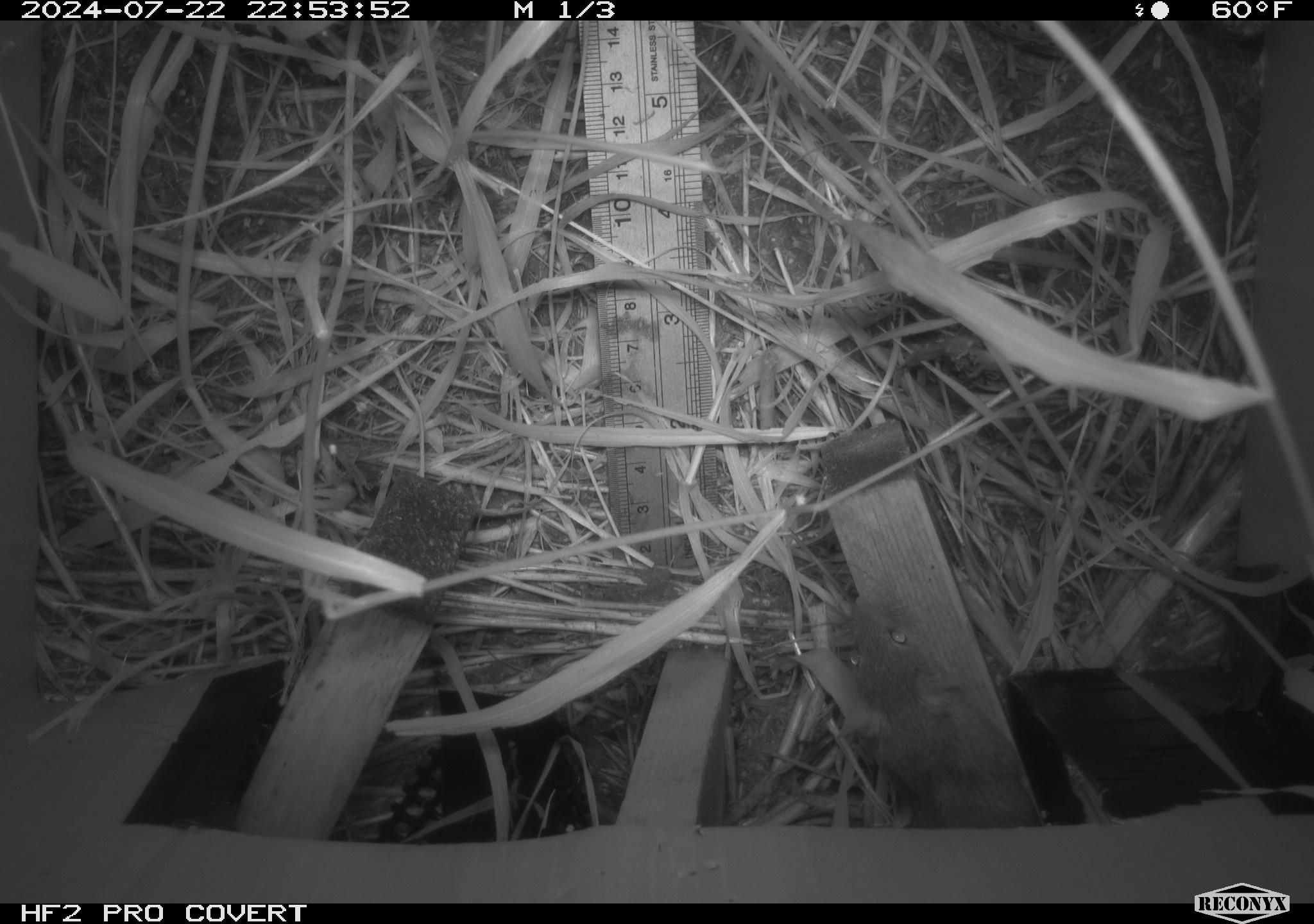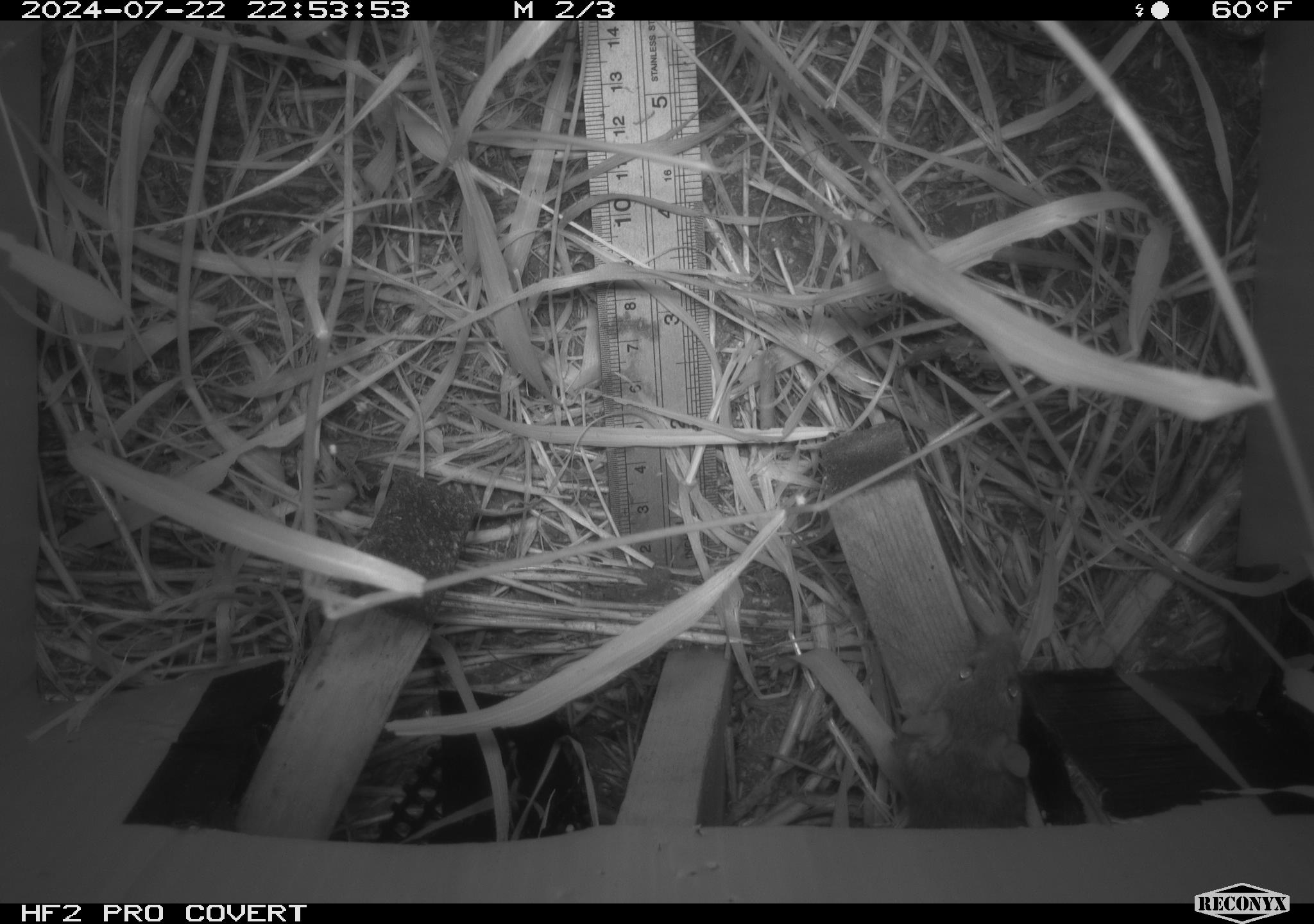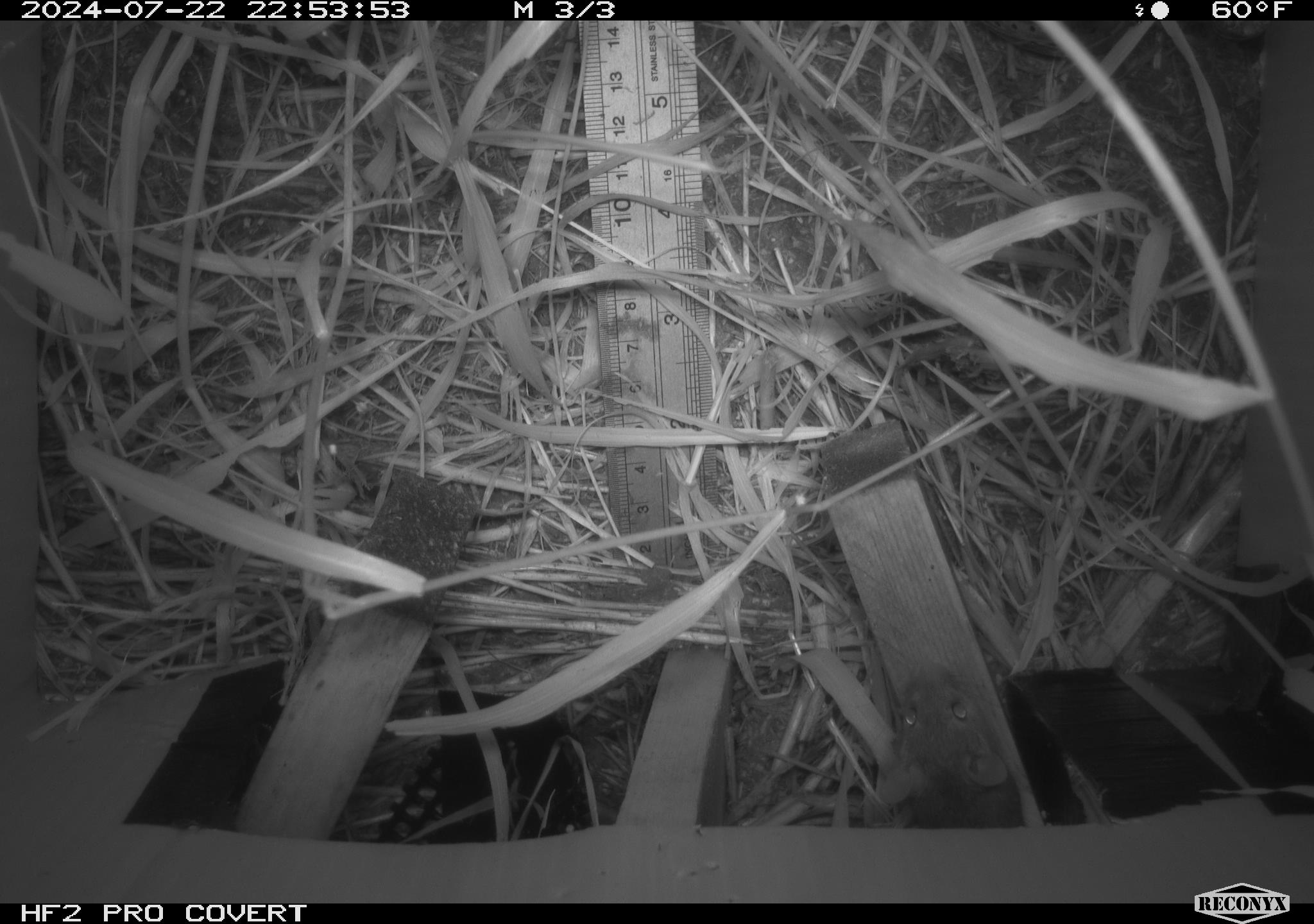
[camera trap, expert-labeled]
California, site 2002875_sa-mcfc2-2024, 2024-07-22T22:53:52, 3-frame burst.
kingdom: Animalia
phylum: Chordata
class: Mammalia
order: Rodentia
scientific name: Rodentia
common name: rodent